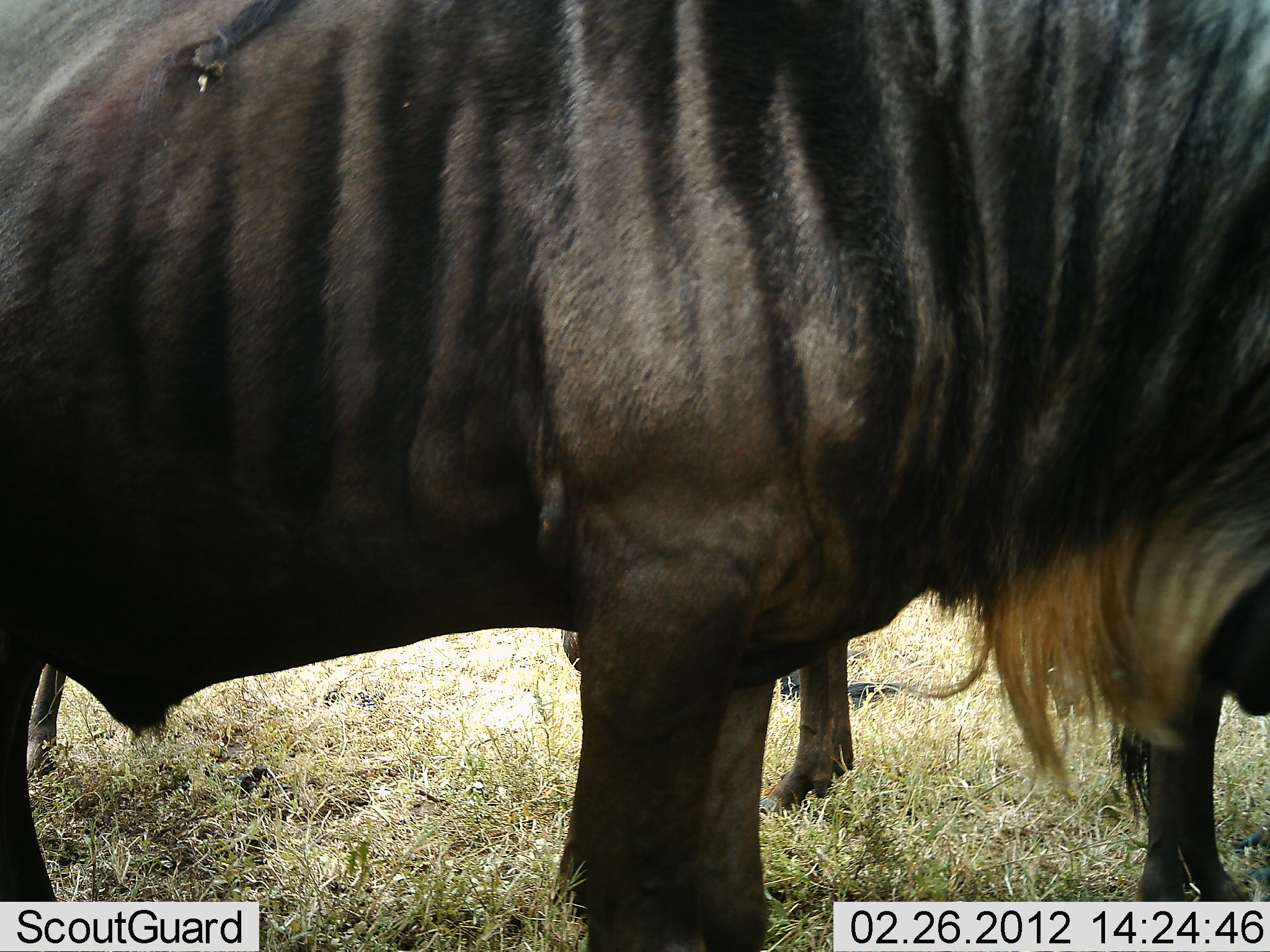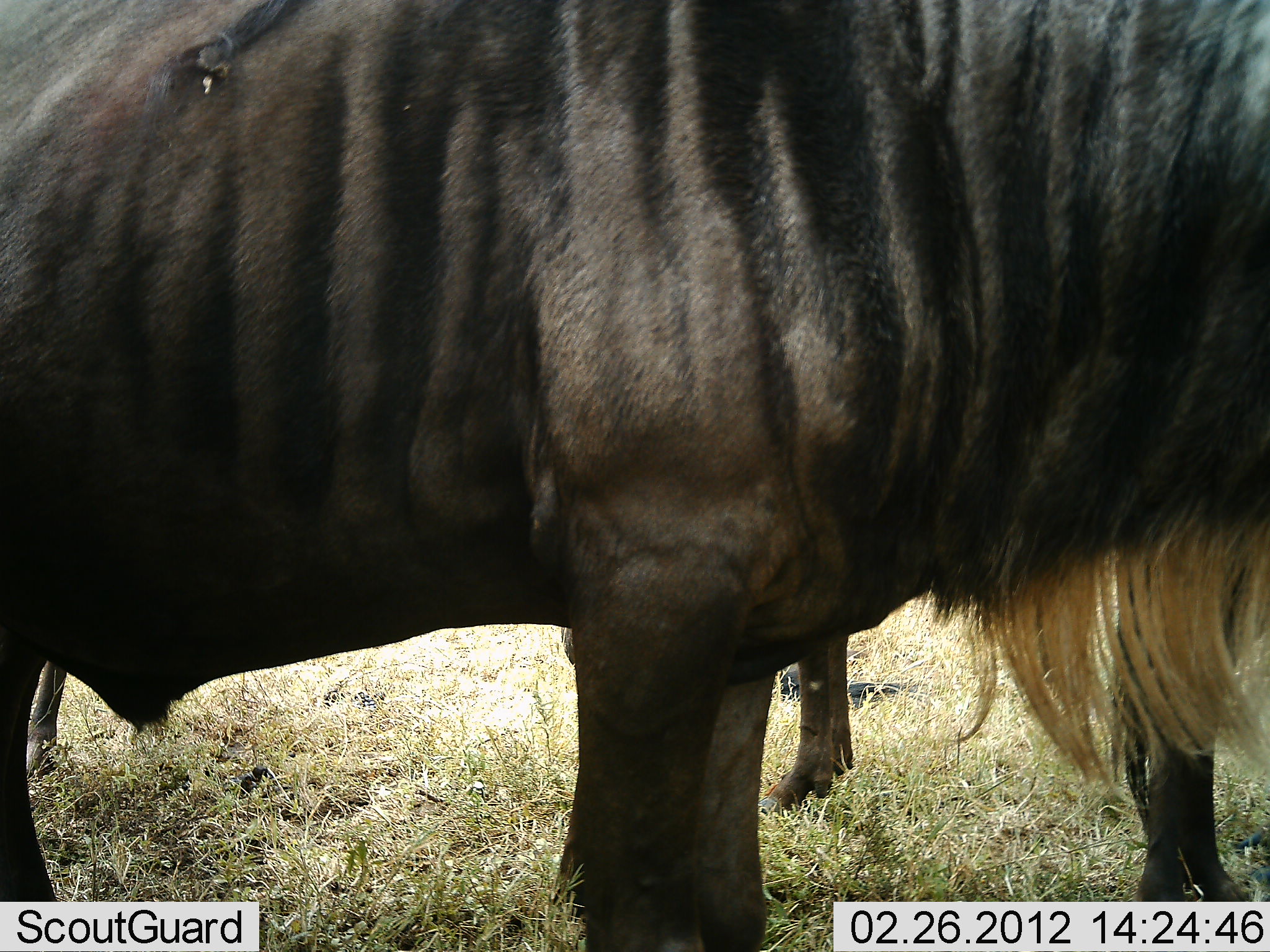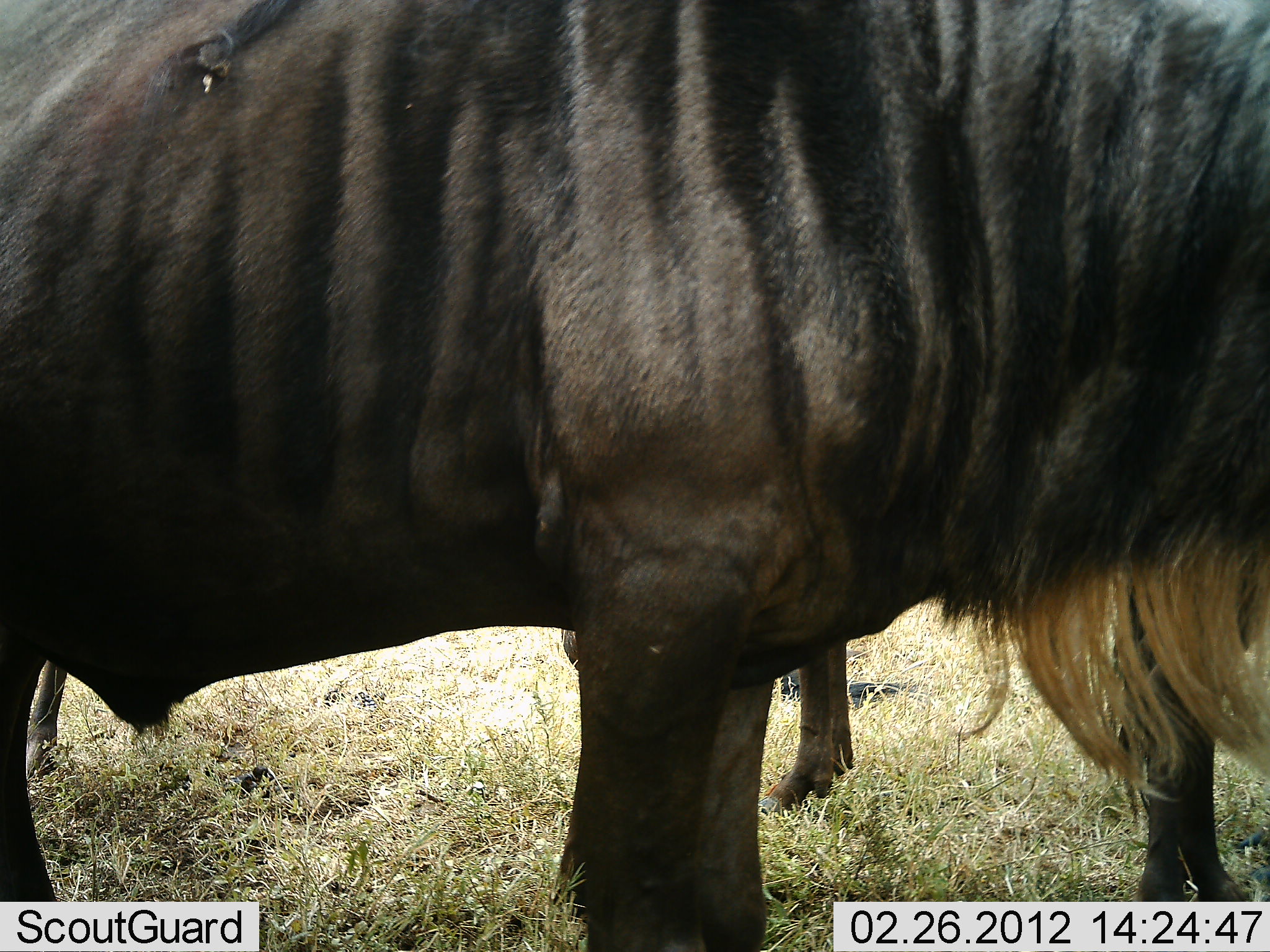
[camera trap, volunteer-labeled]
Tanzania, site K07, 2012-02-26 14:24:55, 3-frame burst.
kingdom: Animalia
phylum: Chordata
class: Mammalia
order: Artiodactyla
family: Bovidae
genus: Connochaetes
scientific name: Connochaetes taurinus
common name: blue wildebeest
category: wildebeest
Wildebeest (blue wildebeest) (Connochaetes taurinus), count 3. Behavior (volunteer vote fractions): standing 100%, resting 0%, moving 0%, interacting 0%. Young present (vote fraction): 0%. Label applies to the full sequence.